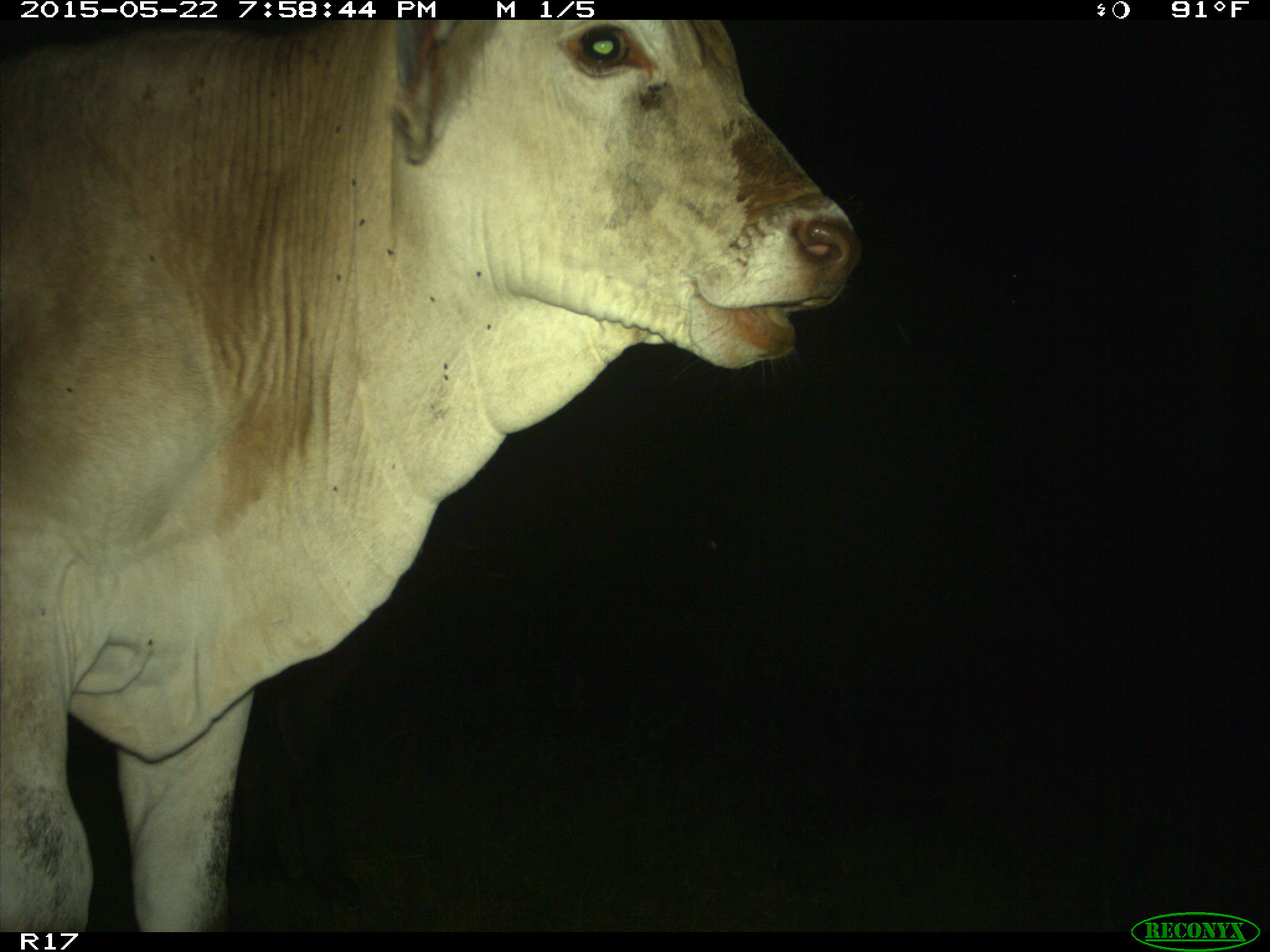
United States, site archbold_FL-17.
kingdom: Animalia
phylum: Chordata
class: Mammalia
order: Artiodactyla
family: Bovidae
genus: Bos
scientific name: Bos taurus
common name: domestic cow